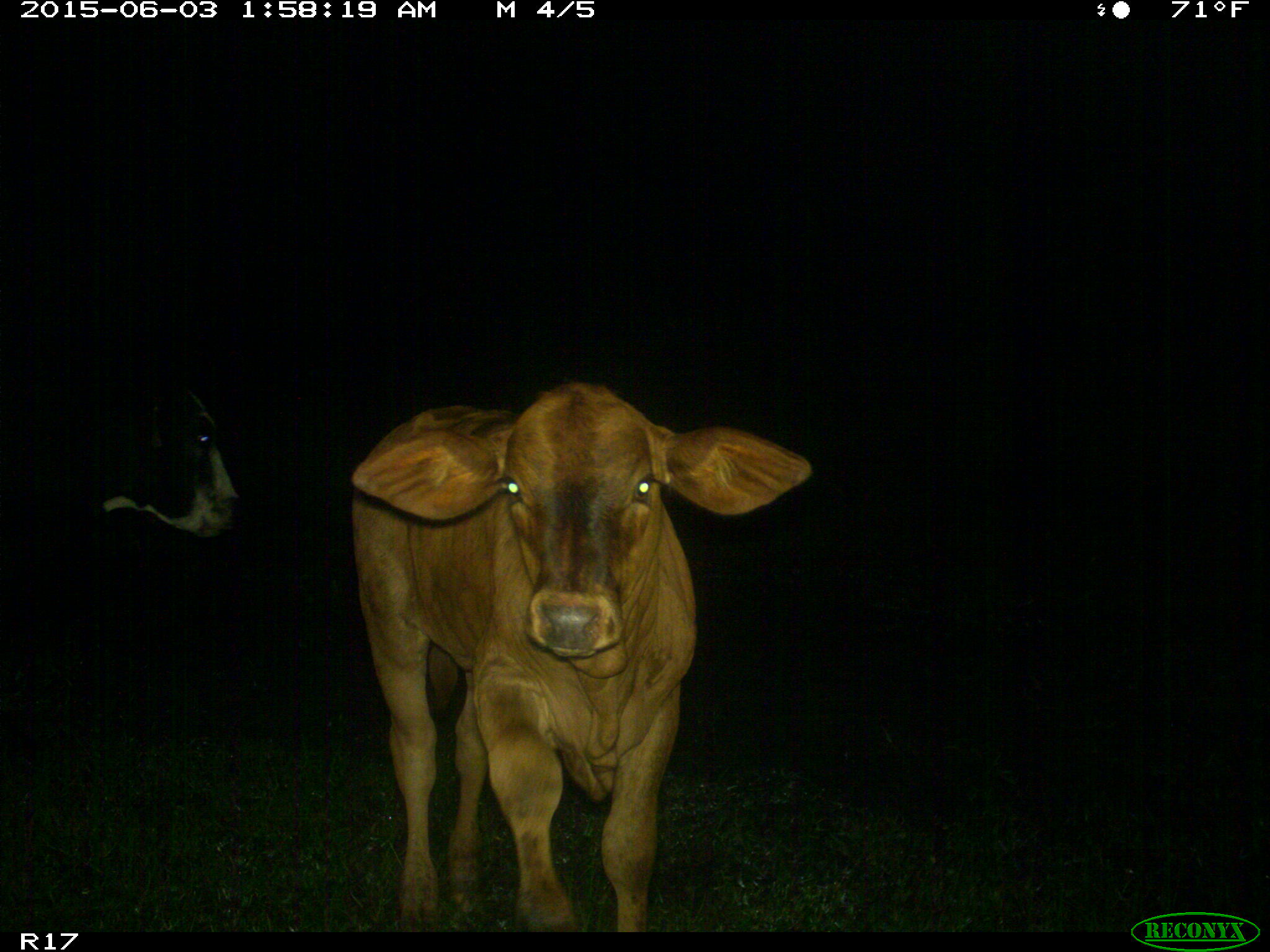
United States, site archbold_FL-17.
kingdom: Animalia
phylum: Chordata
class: Mammalia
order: Artiodactyla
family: Bovidae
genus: Bos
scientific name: Bos taurus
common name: domestic cow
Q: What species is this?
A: Bos taurus (domestic cow).